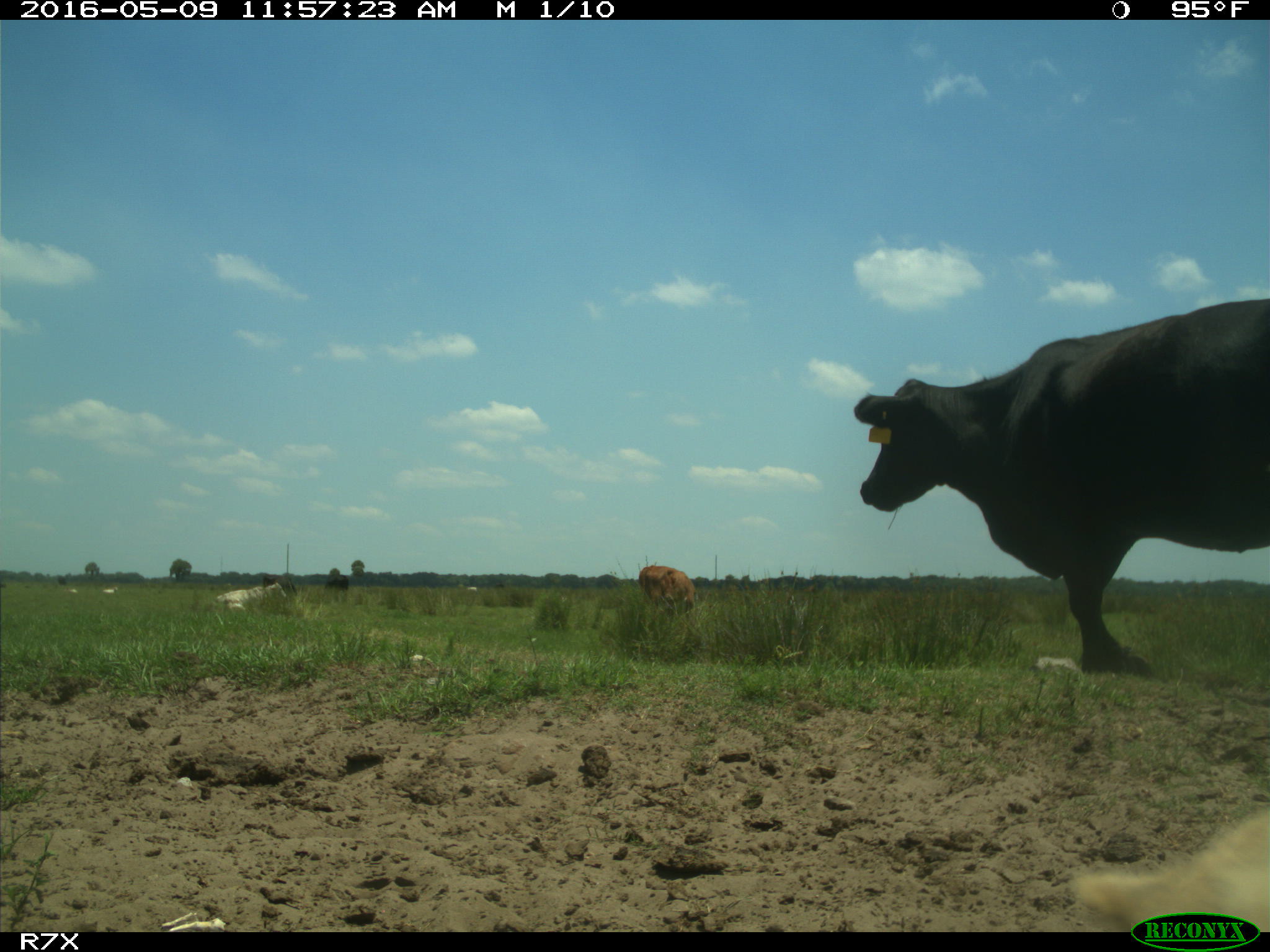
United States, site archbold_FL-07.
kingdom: Animalia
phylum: Chordata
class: Mammalia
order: Artiodactyla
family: Bovidae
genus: Bos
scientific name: Bos taurus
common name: domestic cow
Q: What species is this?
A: Bos taurus (domestic cow).